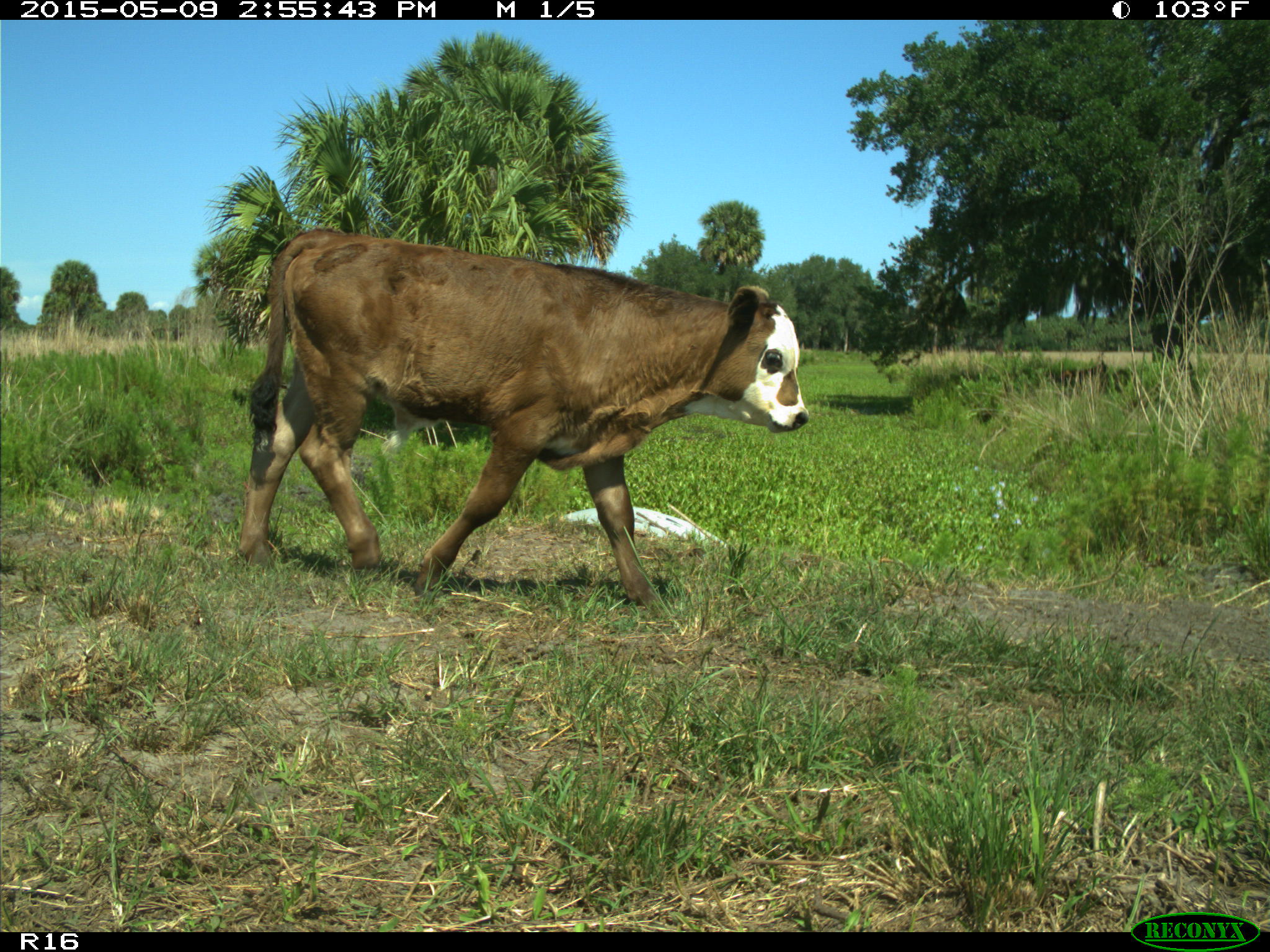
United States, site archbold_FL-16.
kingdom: Animalia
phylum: Chordata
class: Mammalia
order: Artiodactyla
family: Bovidae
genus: Bos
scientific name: Bos taurus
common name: domestic cow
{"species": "Bos taurus (domestic cow)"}